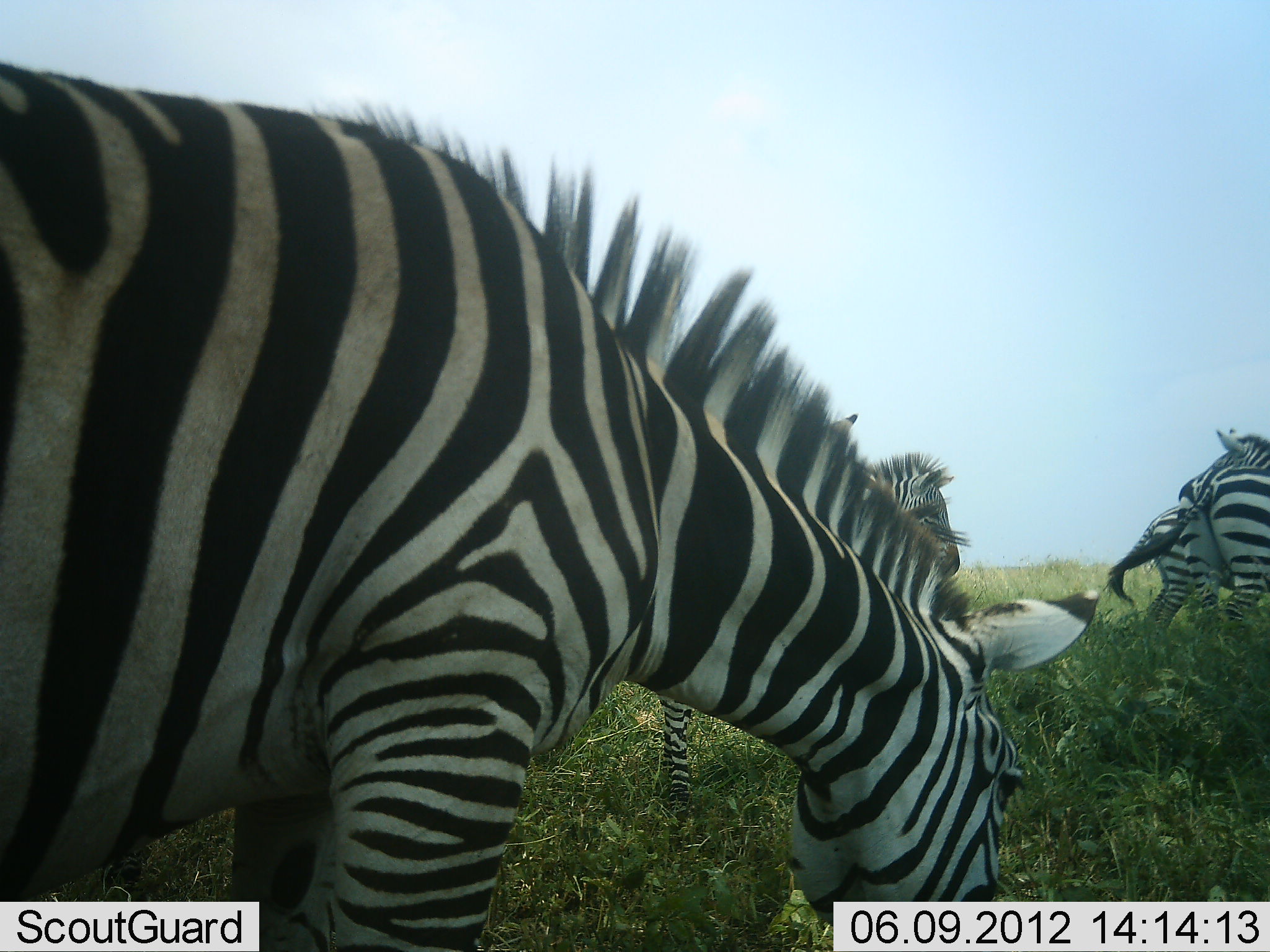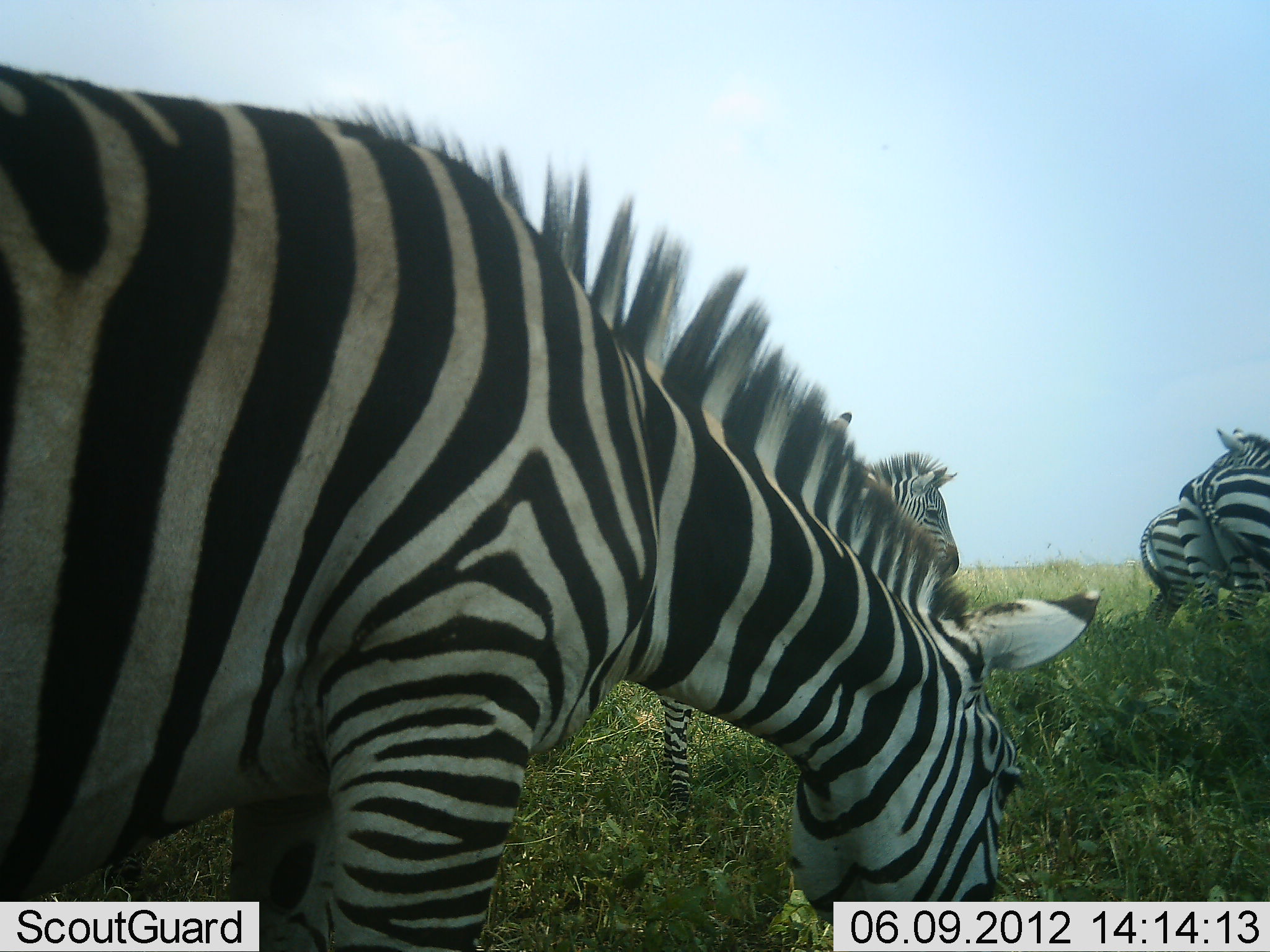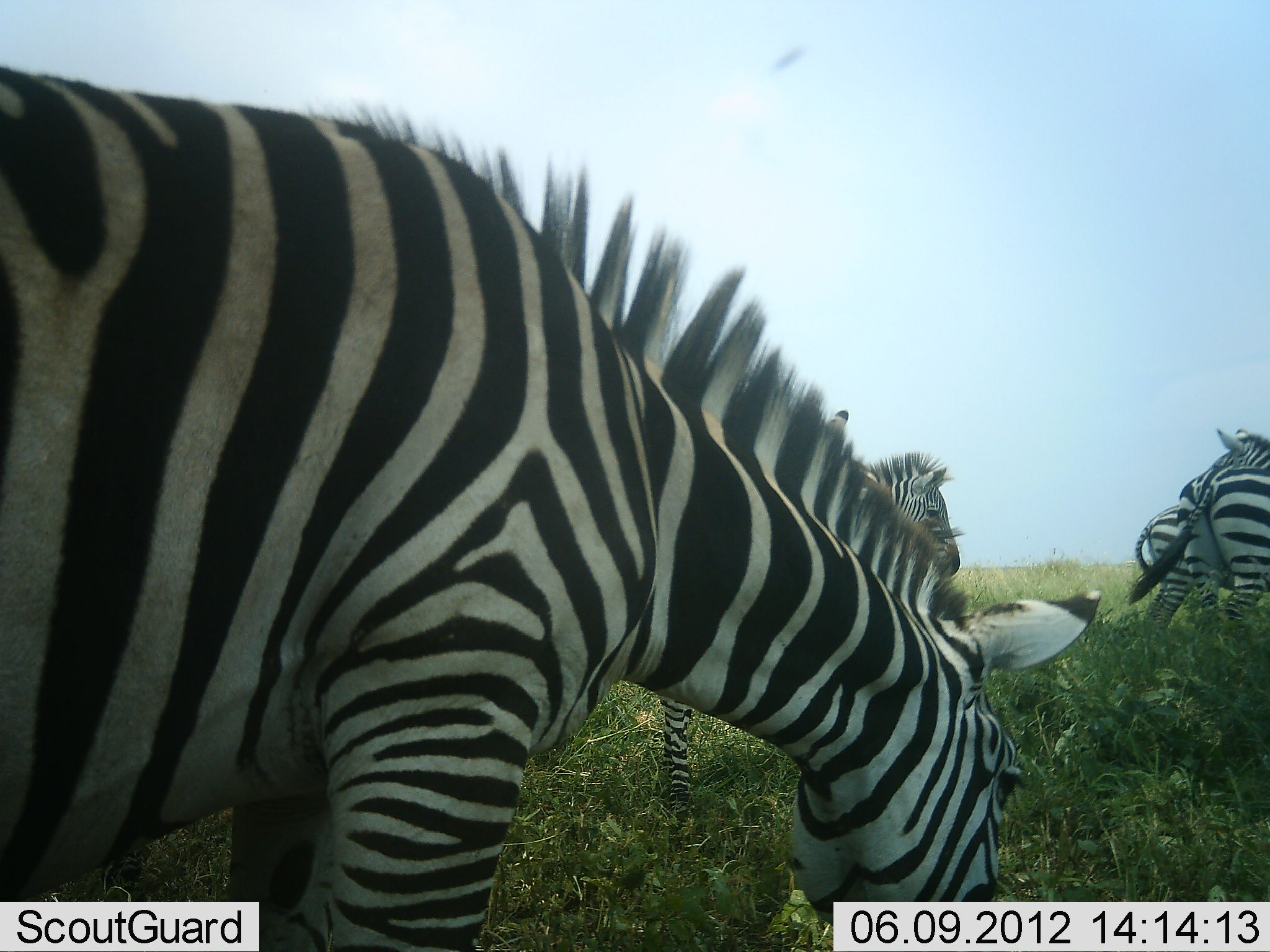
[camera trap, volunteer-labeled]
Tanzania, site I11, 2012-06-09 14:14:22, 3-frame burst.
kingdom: Animalia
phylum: Chordata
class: Mammalia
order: Perissodactyla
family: Equidae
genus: Equus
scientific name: Equus quagga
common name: plains zebra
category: zebra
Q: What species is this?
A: Zebra (plains zebra) (Equus quagga).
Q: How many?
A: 5.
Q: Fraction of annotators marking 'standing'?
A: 70%.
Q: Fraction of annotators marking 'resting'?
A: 10%.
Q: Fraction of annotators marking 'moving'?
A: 10%.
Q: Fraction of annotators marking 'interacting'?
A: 10%.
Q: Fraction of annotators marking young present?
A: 10%.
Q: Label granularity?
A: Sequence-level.